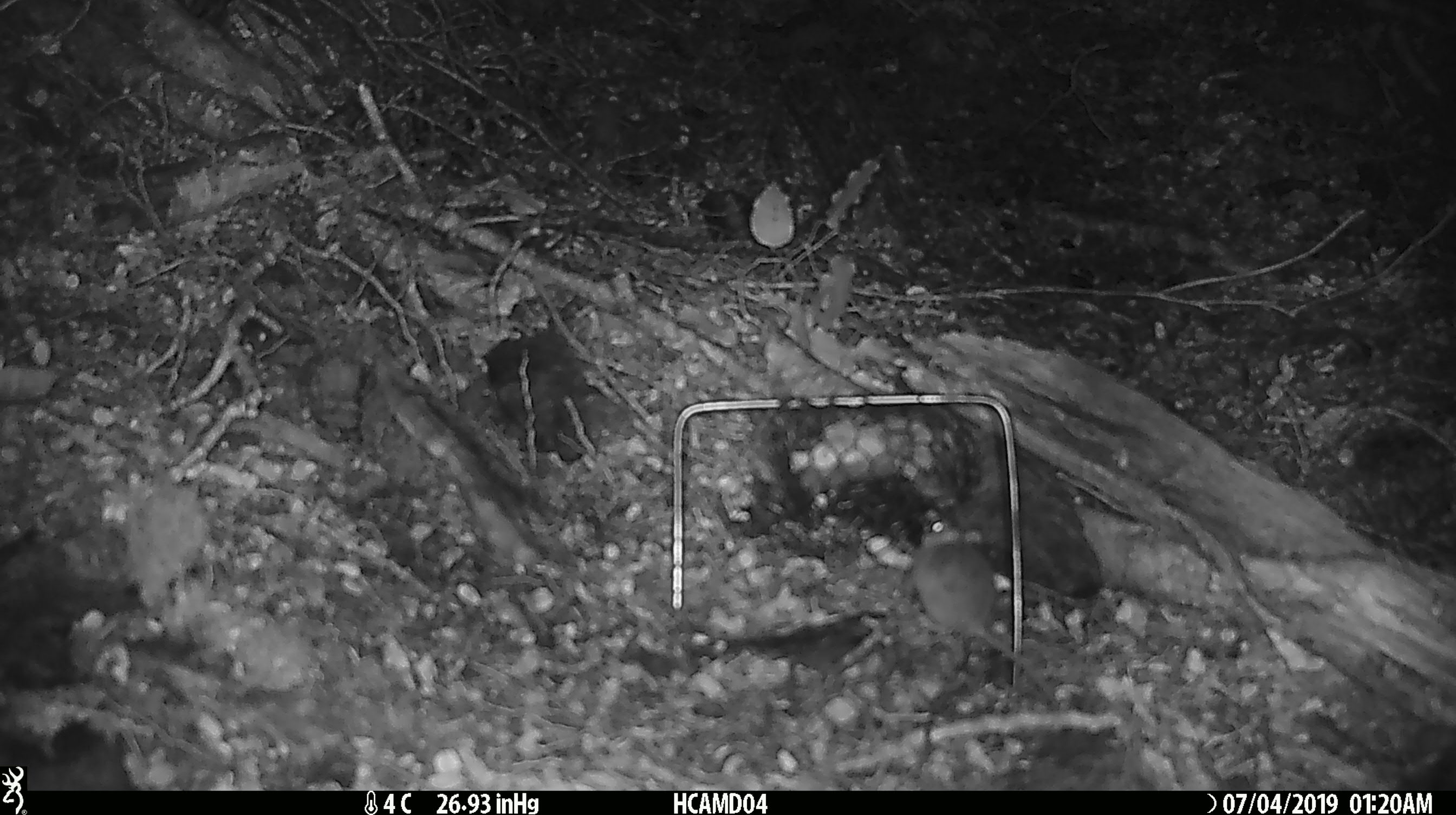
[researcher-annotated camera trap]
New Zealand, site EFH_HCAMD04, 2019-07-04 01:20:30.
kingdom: Animalia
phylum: Chordata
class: Mammalia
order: Rodentia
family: Muridae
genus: Mus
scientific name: Mus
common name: mouse